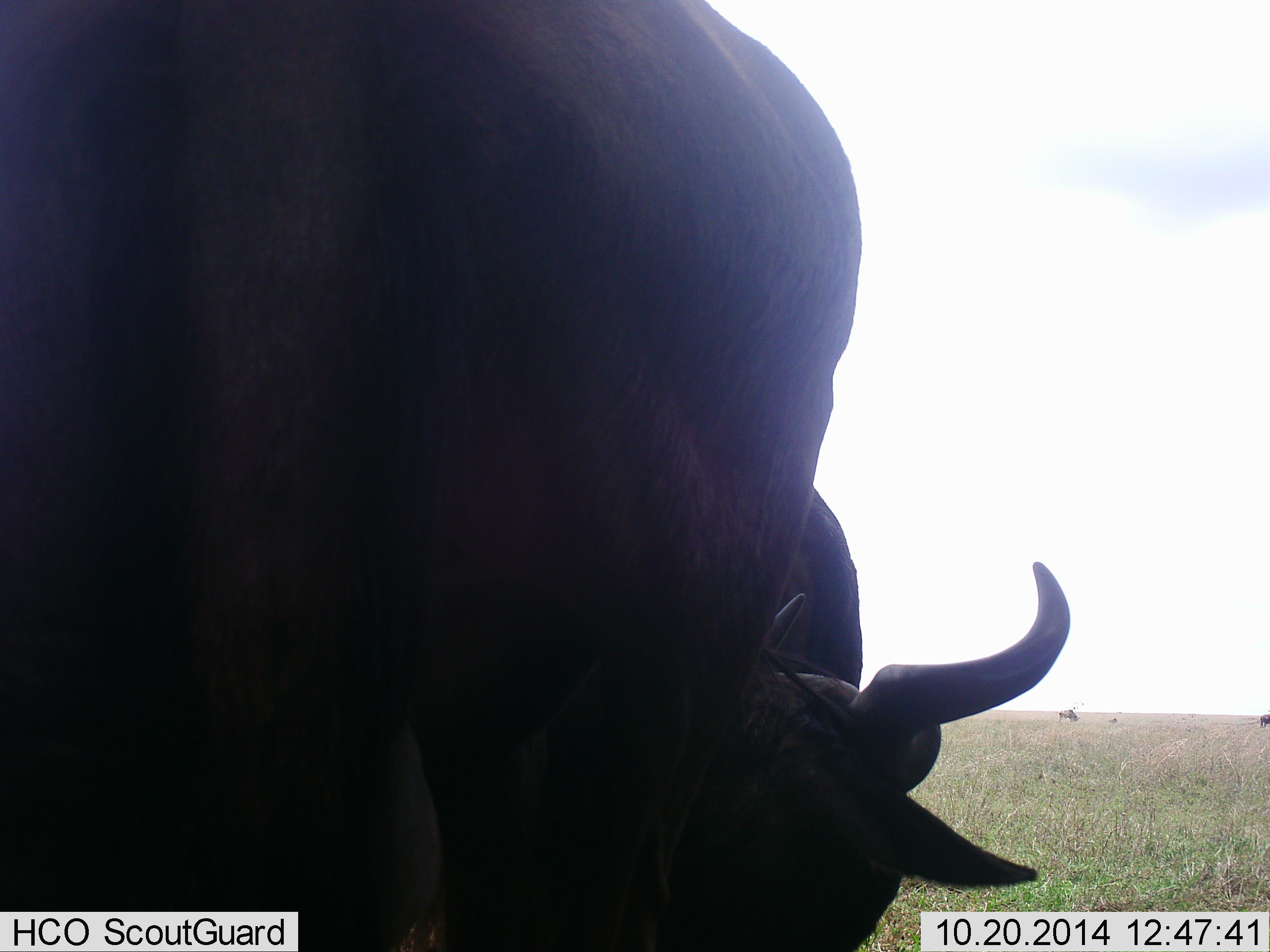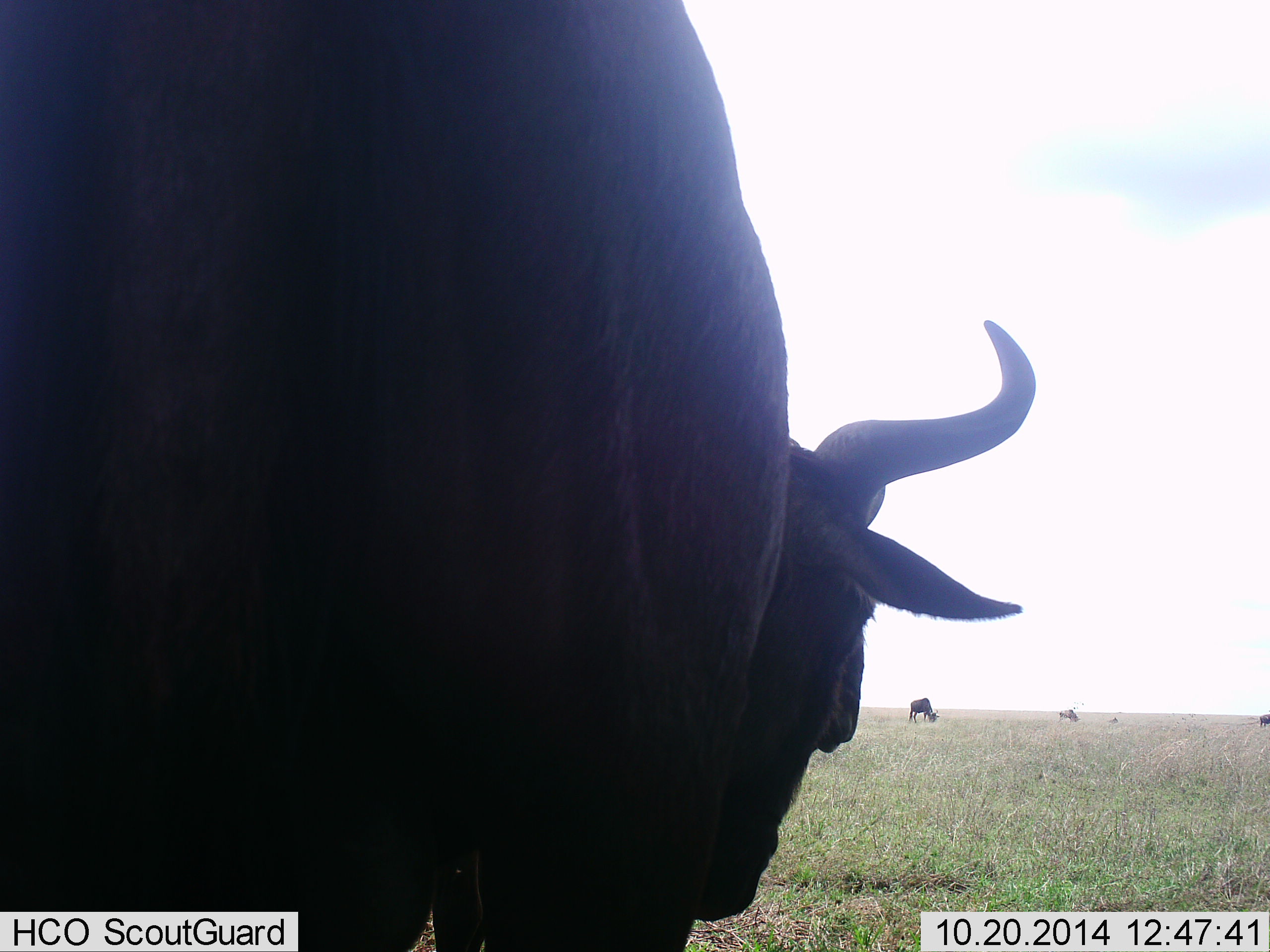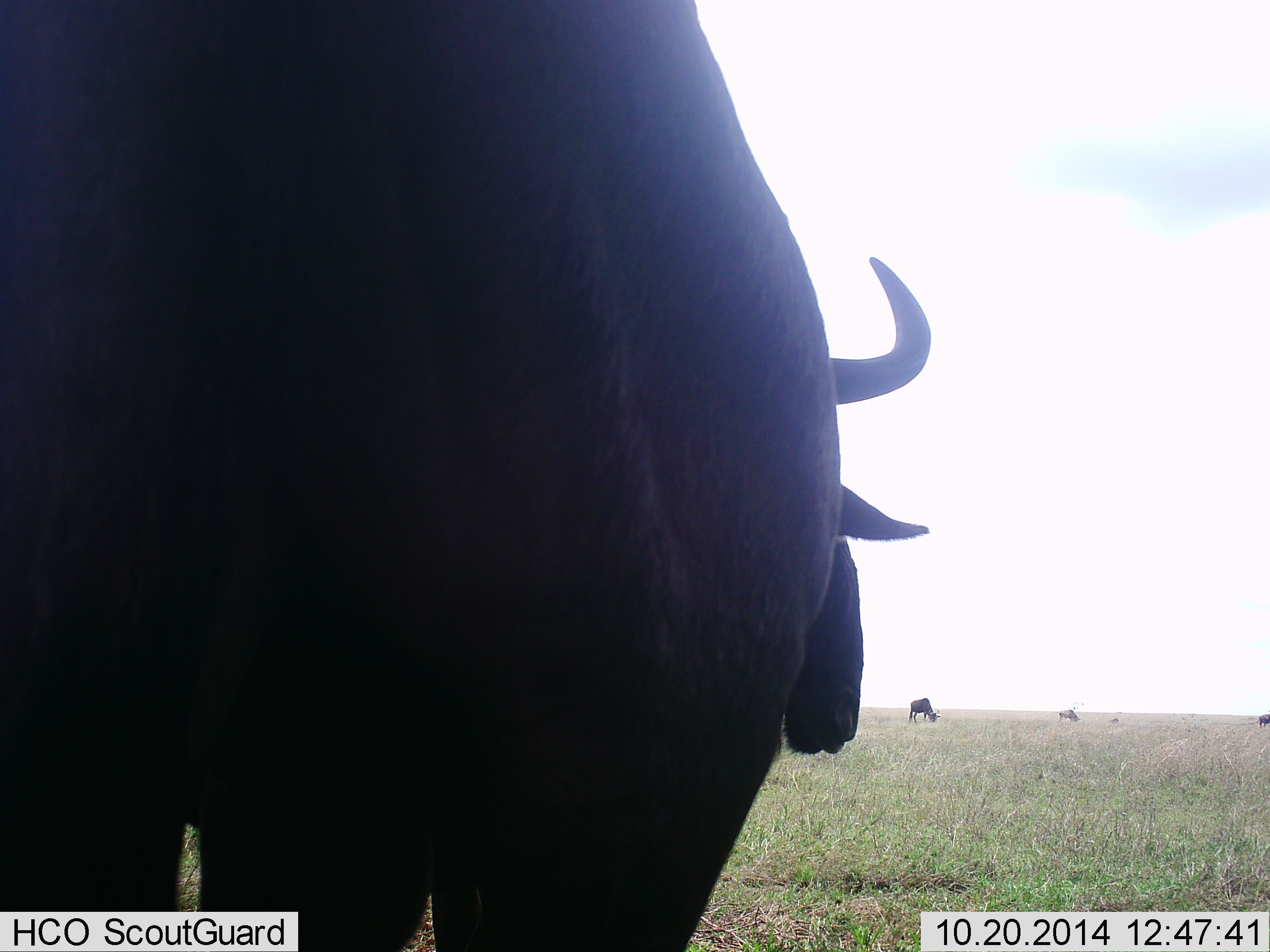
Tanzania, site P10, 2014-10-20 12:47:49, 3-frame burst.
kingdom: Animalia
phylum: Chordata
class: Mammalia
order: Artiodactyla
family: Bovidae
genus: Connochaetes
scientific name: Connochaetes taurinus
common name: blue wildebeest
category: wildebeest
Wildebeest (blue wildebeest) (Connochaetes taurinus), count 4. Behavior (volunteer vote fractions): standing 60%, resting 0%, moving 20%, interacting 0%. Young present (vote fraction): 0%. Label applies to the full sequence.